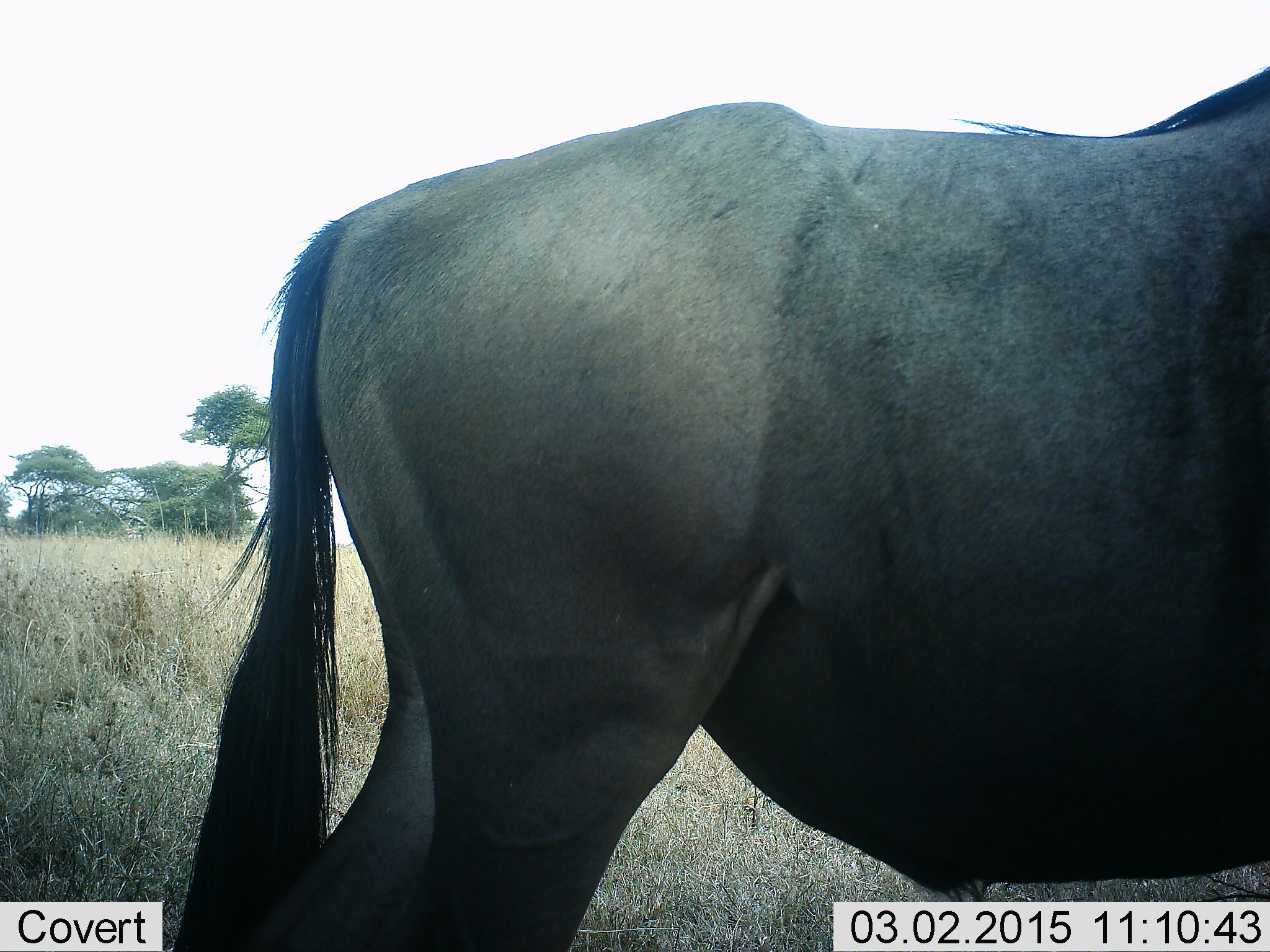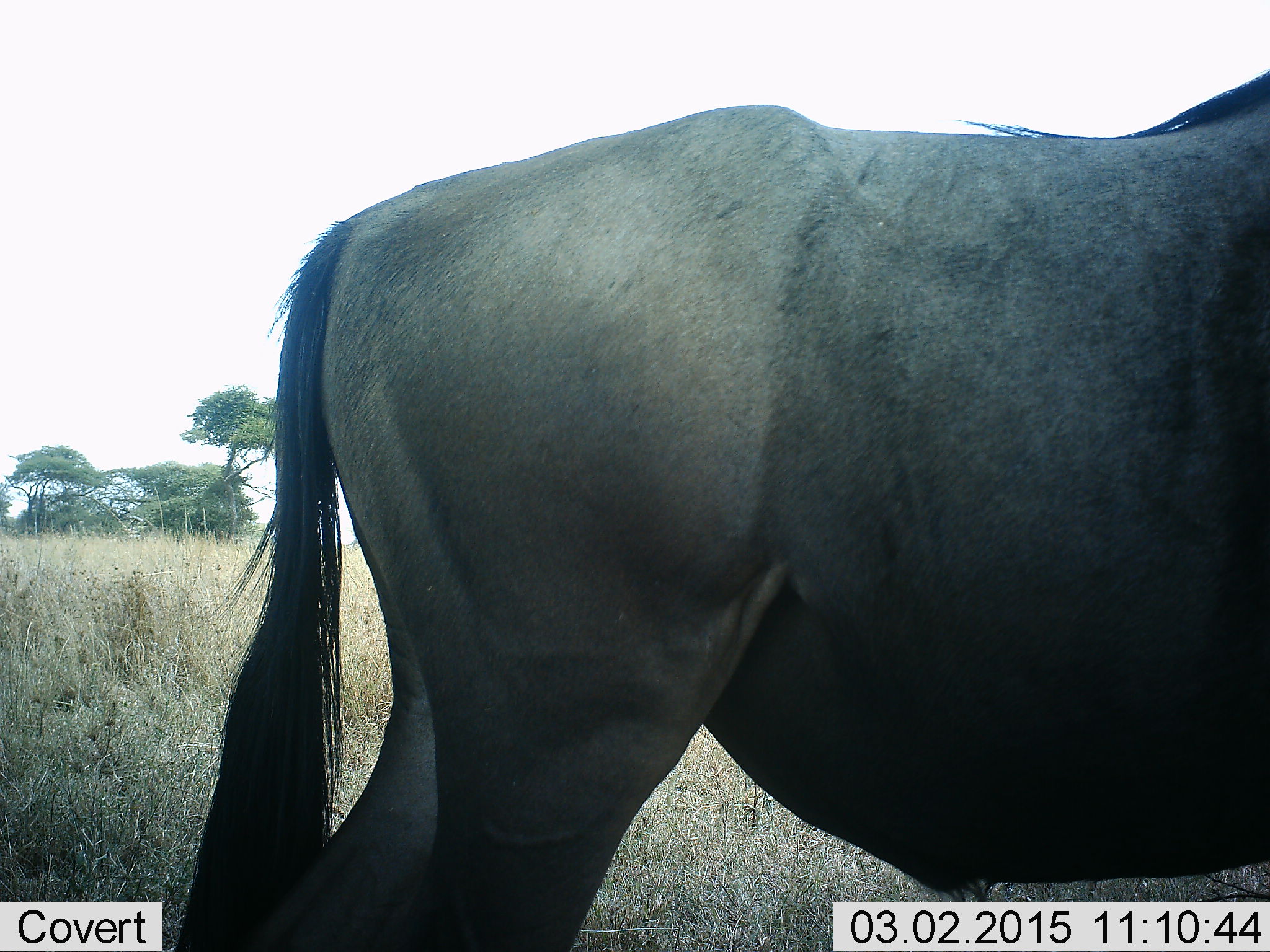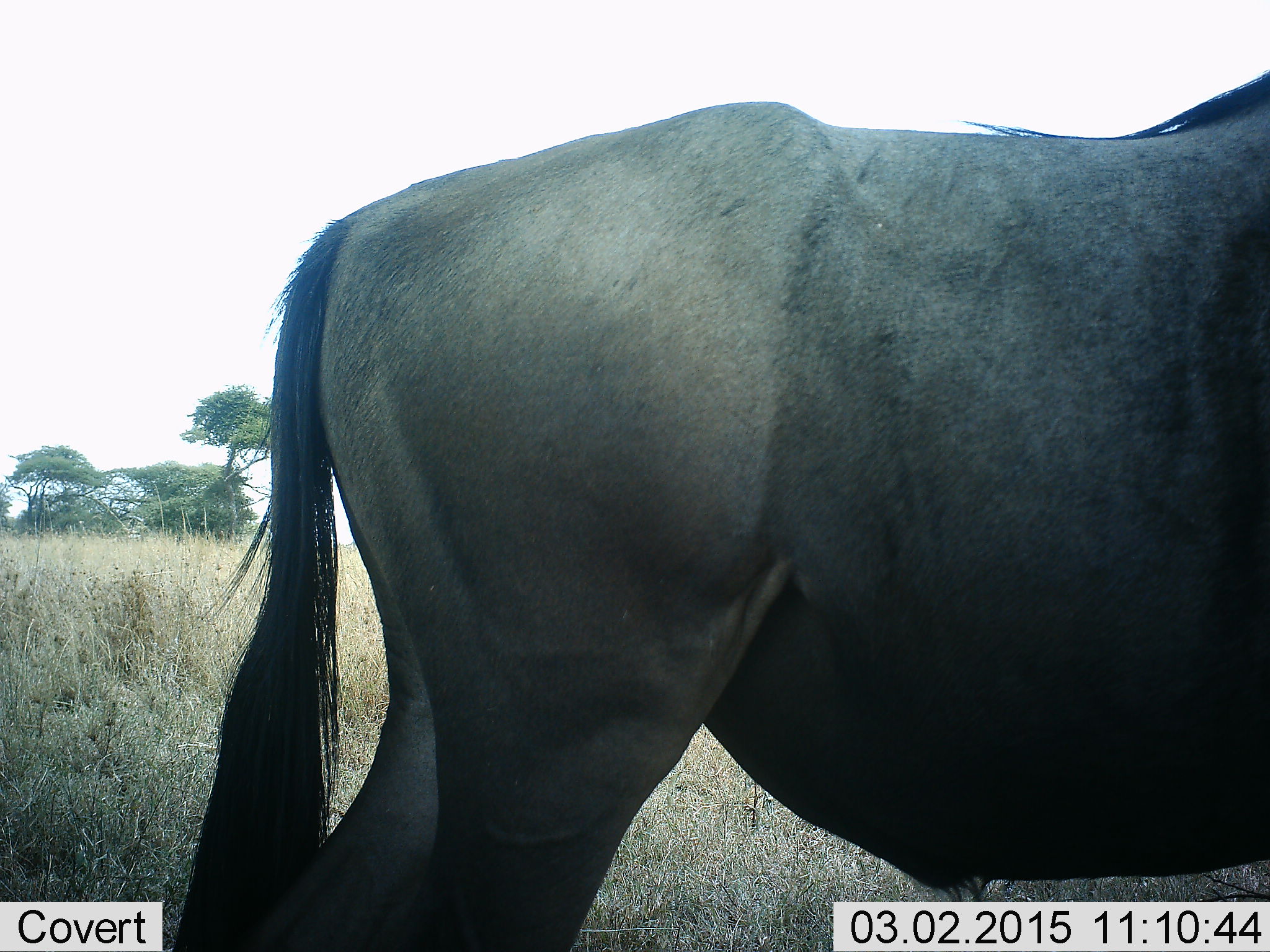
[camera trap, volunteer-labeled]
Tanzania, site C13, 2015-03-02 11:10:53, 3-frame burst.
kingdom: Animalia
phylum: Chordata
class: Mammalia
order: Artiodactyla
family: Bovidae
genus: Connochaetes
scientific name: Connochaetes taurinus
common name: blue wildebeest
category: wildebeest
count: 1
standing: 100%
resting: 10%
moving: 0%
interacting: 0%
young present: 0%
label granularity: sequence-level